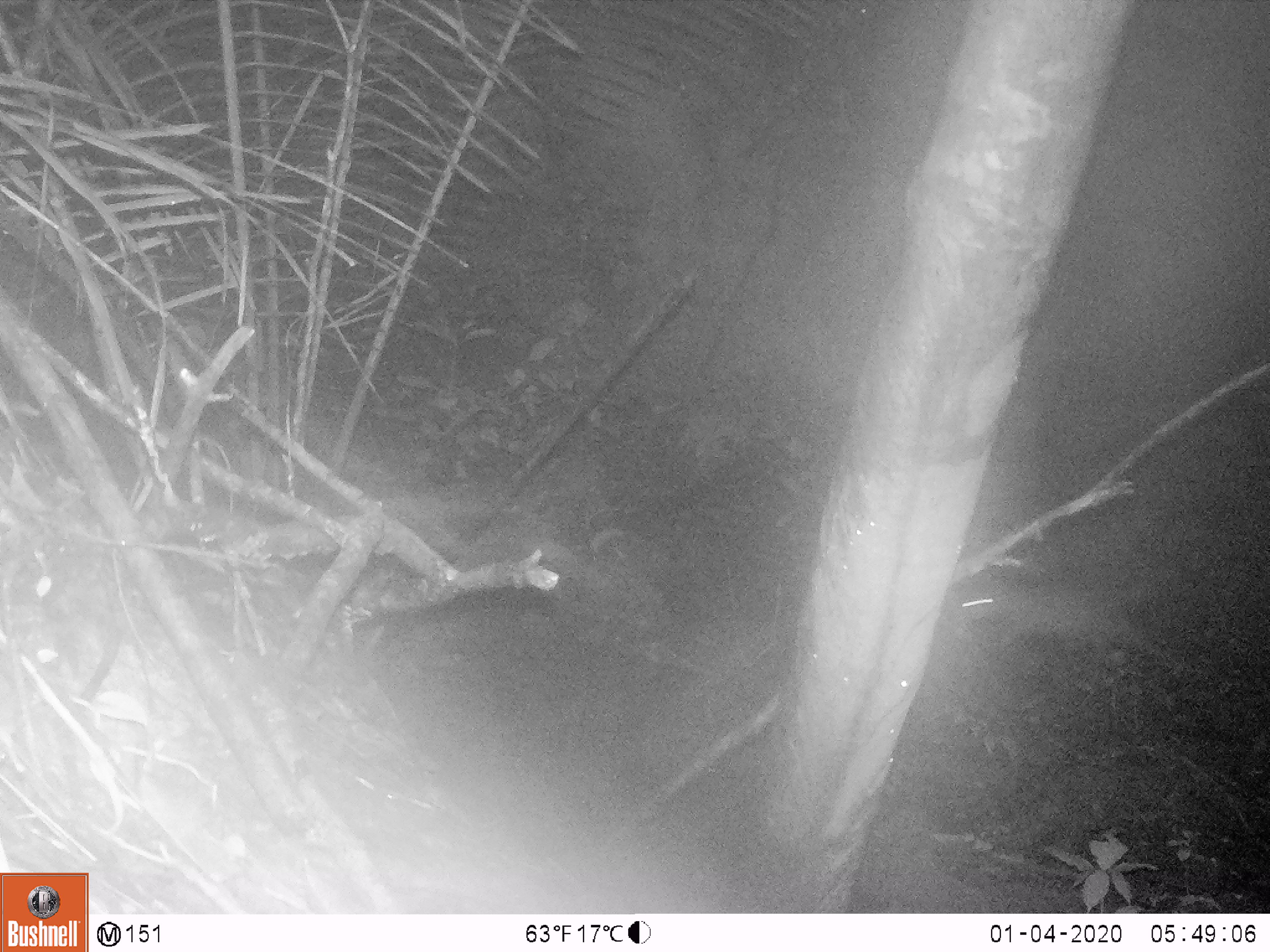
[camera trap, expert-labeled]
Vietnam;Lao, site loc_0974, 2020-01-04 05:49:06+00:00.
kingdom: Animalia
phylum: Chordata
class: Mammalia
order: Rodentia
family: Hystricidae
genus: Atherurus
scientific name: Atherurus macrourus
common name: asiatic brush-tailed porcupine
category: asiatic brush tailed porcupine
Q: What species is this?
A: Asiatic brush tailed porcupine (asiatic brush-tailed porcupine) (Atherurus macrourus).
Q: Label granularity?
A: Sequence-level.